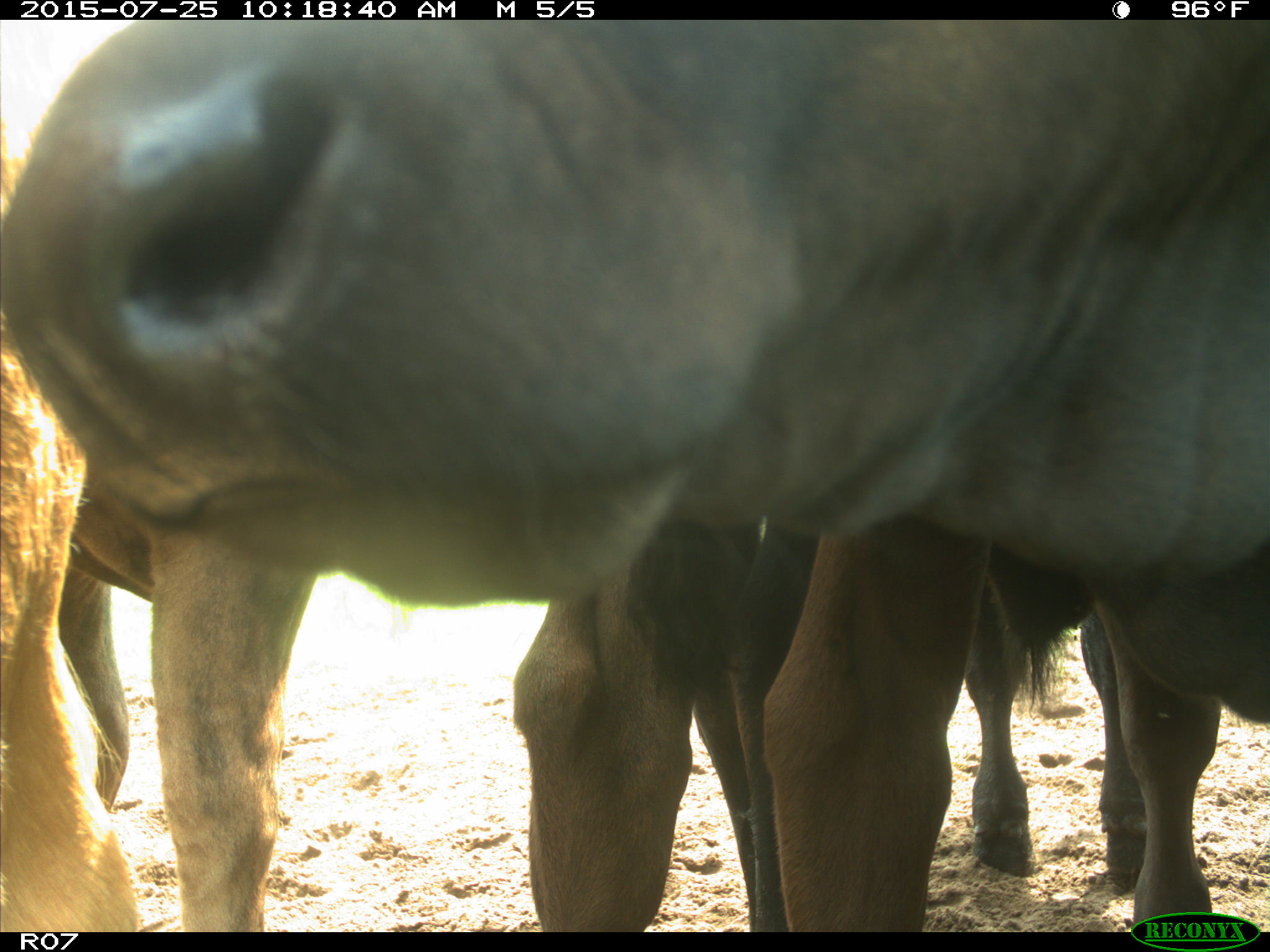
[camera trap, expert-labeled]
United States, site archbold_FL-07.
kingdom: Animalia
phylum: Chordata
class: Mammalia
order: Artiodactyla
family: Bovidae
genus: Bos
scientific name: Bos taurus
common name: domestic cow